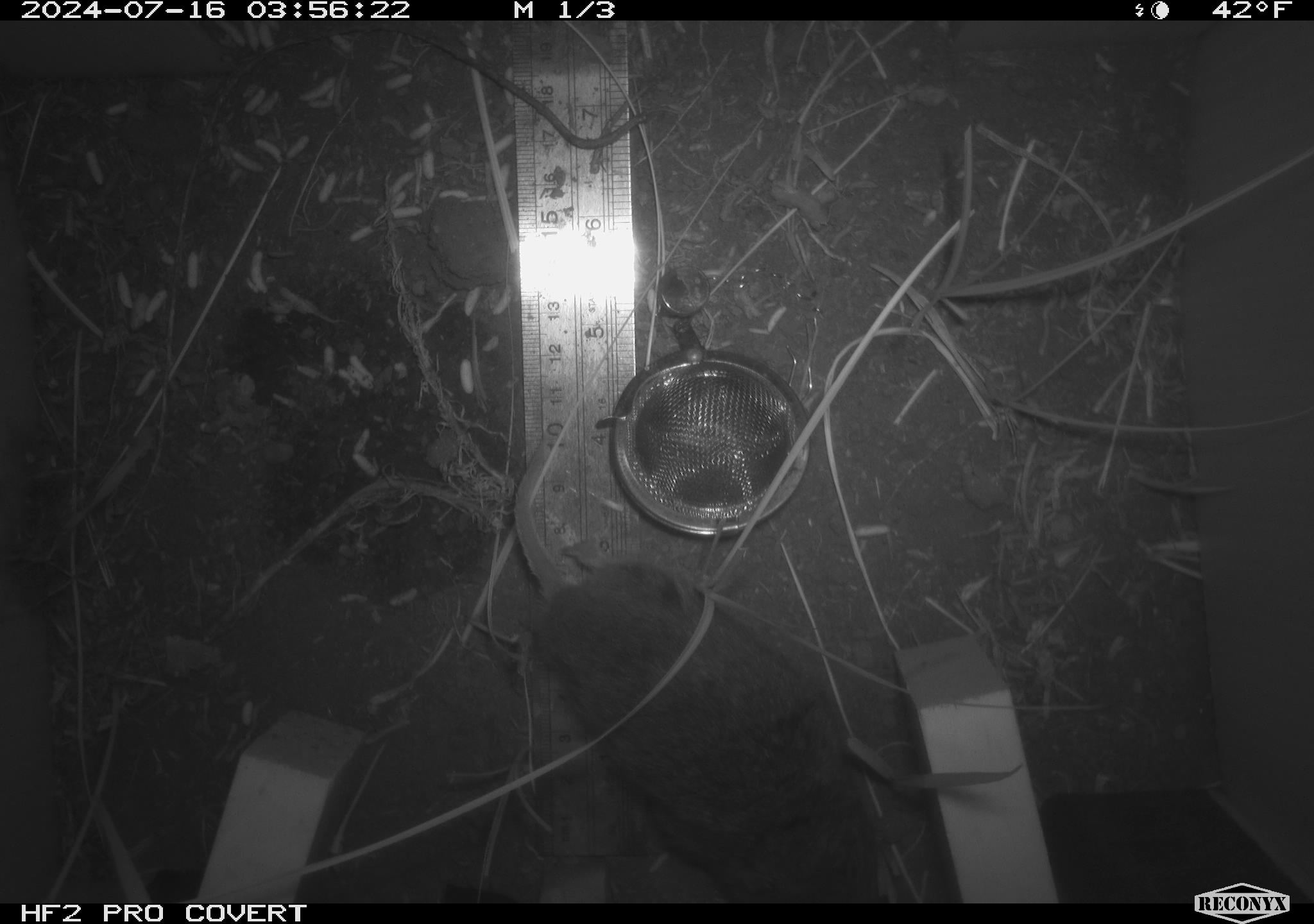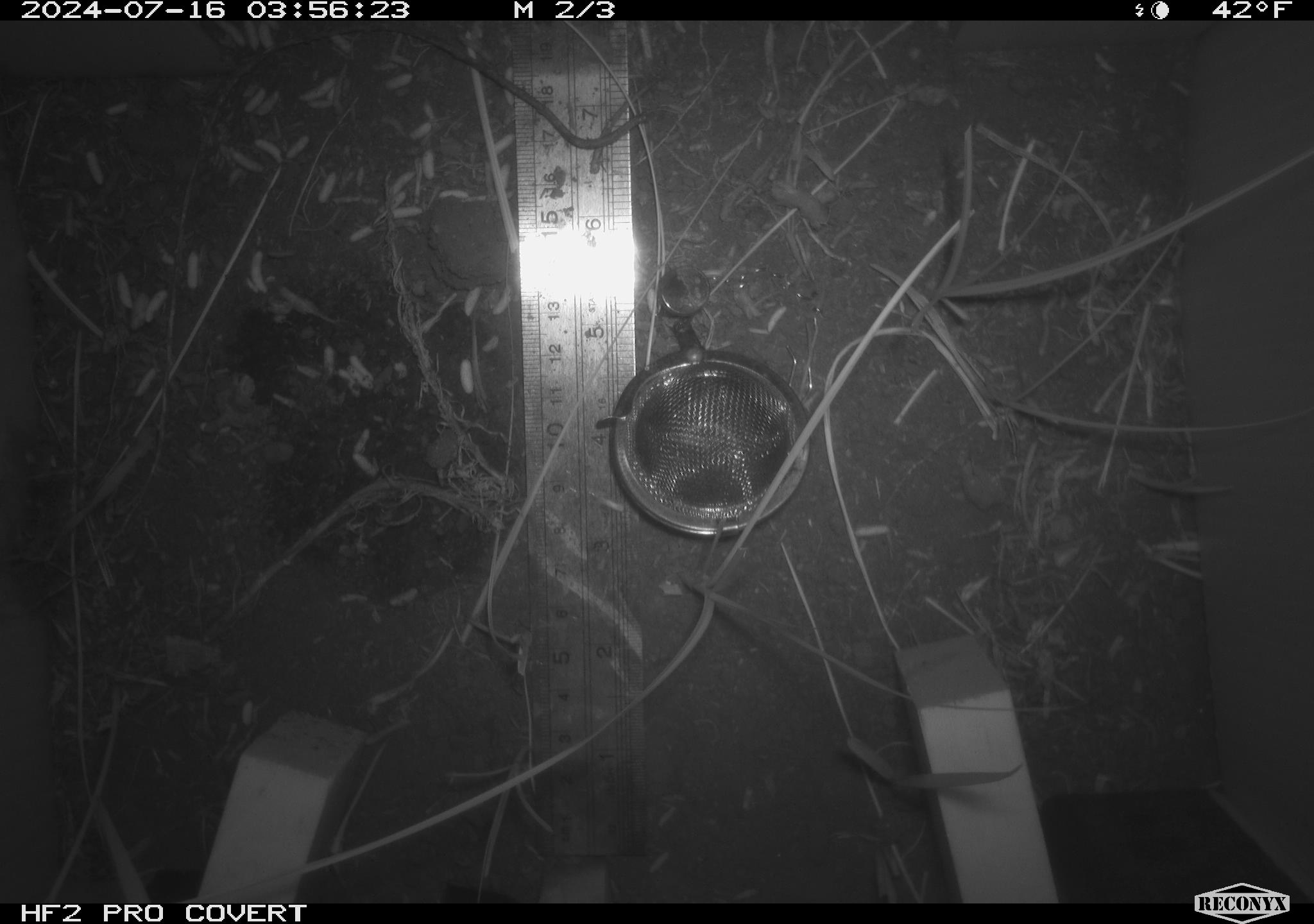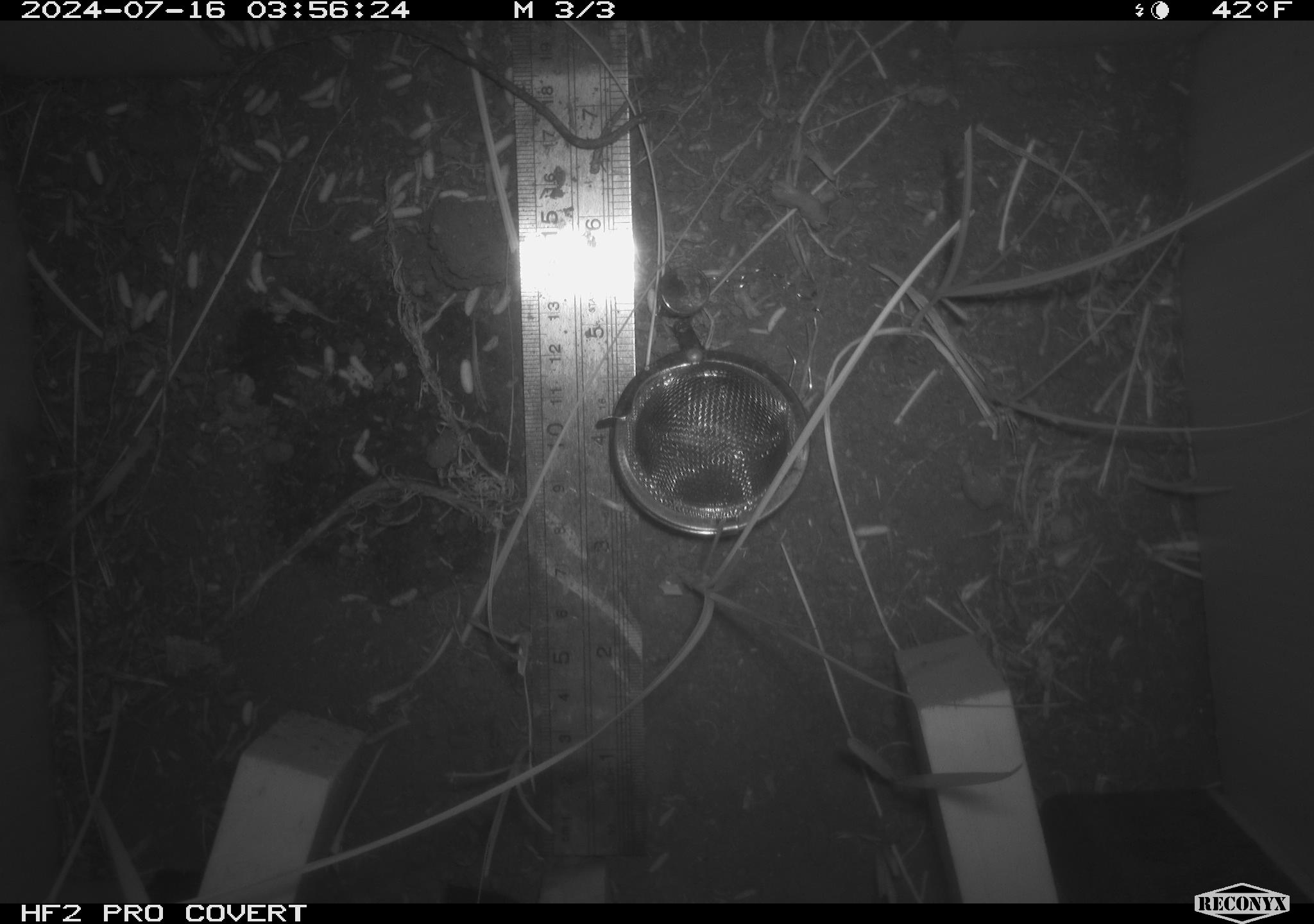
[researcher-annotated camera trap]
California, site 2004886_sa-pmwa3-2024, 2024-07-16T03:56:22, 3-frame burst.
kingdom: Animalia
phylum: Chordata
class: Mammalia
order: Rodentia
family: Cricetidae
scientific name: Arvicolinae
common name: voles, lemmings, and muskrats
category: arvicolinae subfamily